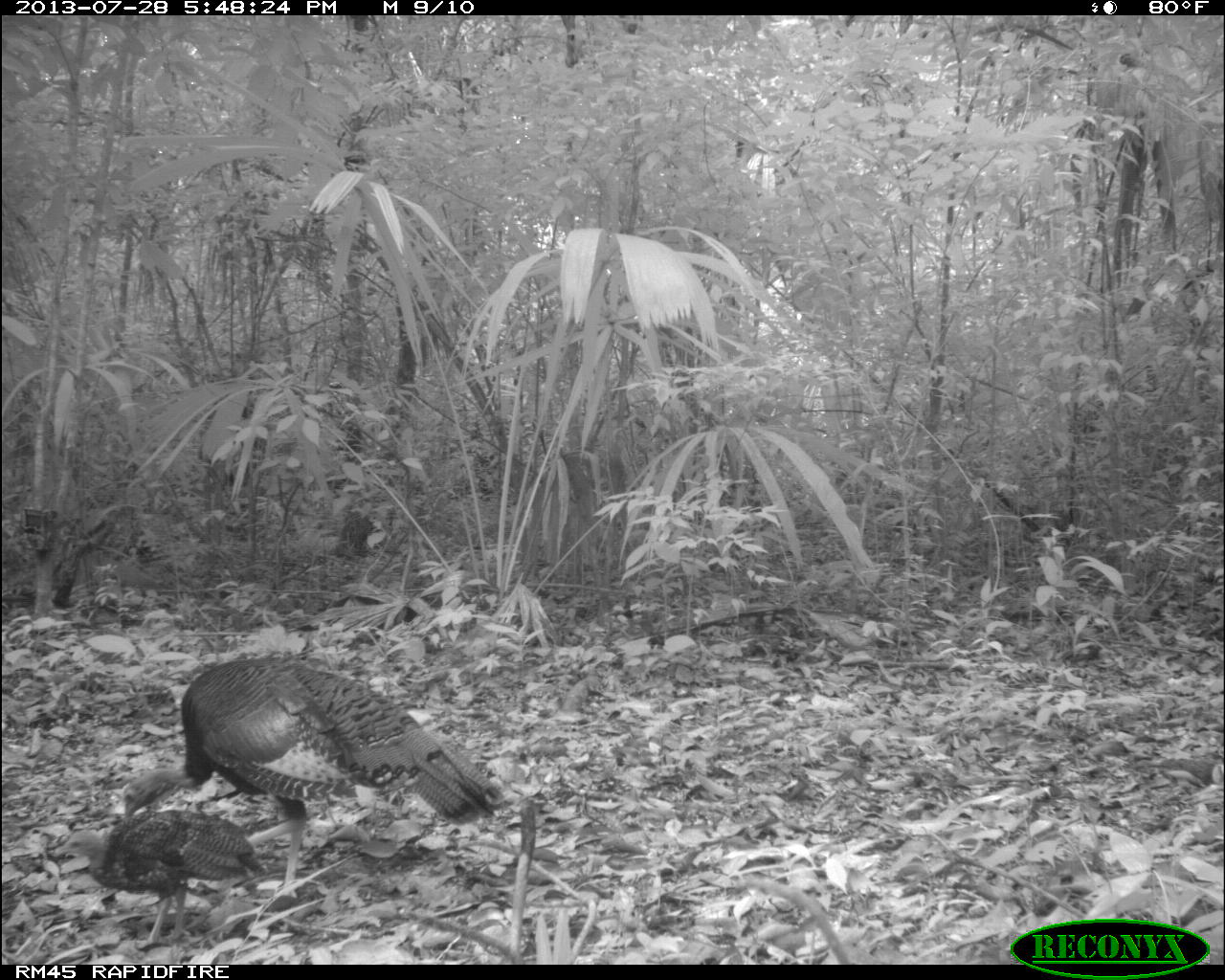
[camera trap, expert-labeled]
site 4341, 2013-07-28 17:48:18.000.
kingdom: Animalia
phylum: Chordata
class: Aves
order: Galliformes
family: Phasianidae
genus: Meleagris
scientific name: Meleagris ocellata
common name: ocellated turkey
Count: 2.